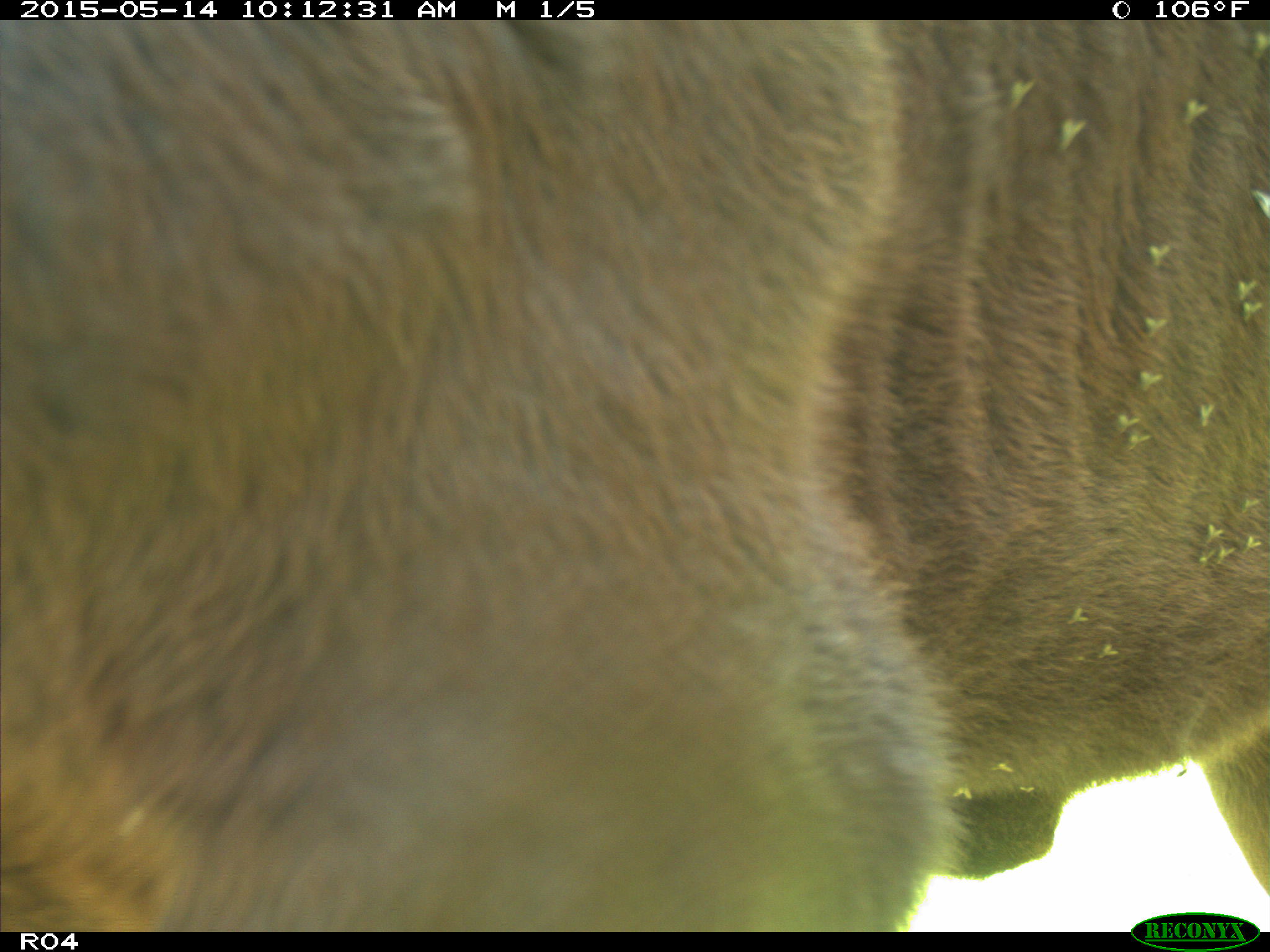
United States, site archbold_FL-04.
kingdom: Animalia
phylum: Chordata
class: Mammalia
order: Artiodactyla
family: Bovidae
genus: Bos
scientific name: Bos taurus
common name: domestic cow